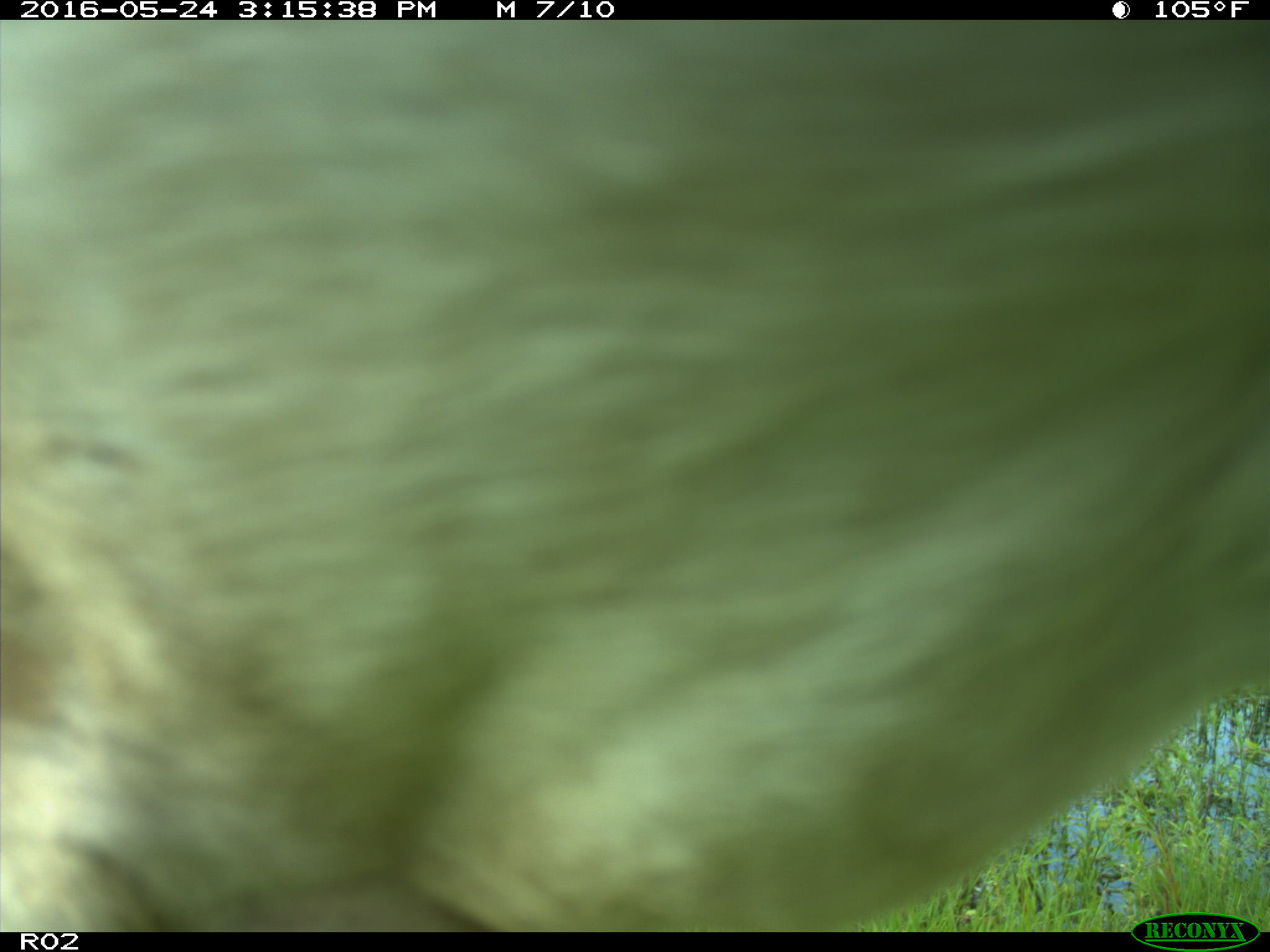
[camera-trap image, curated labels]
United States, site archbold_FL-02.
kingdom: Animalia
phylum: Chordata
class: Mammalia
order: Artiodactyla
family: Bovidae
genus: Bos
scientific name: Bos taurus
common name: domestic cow